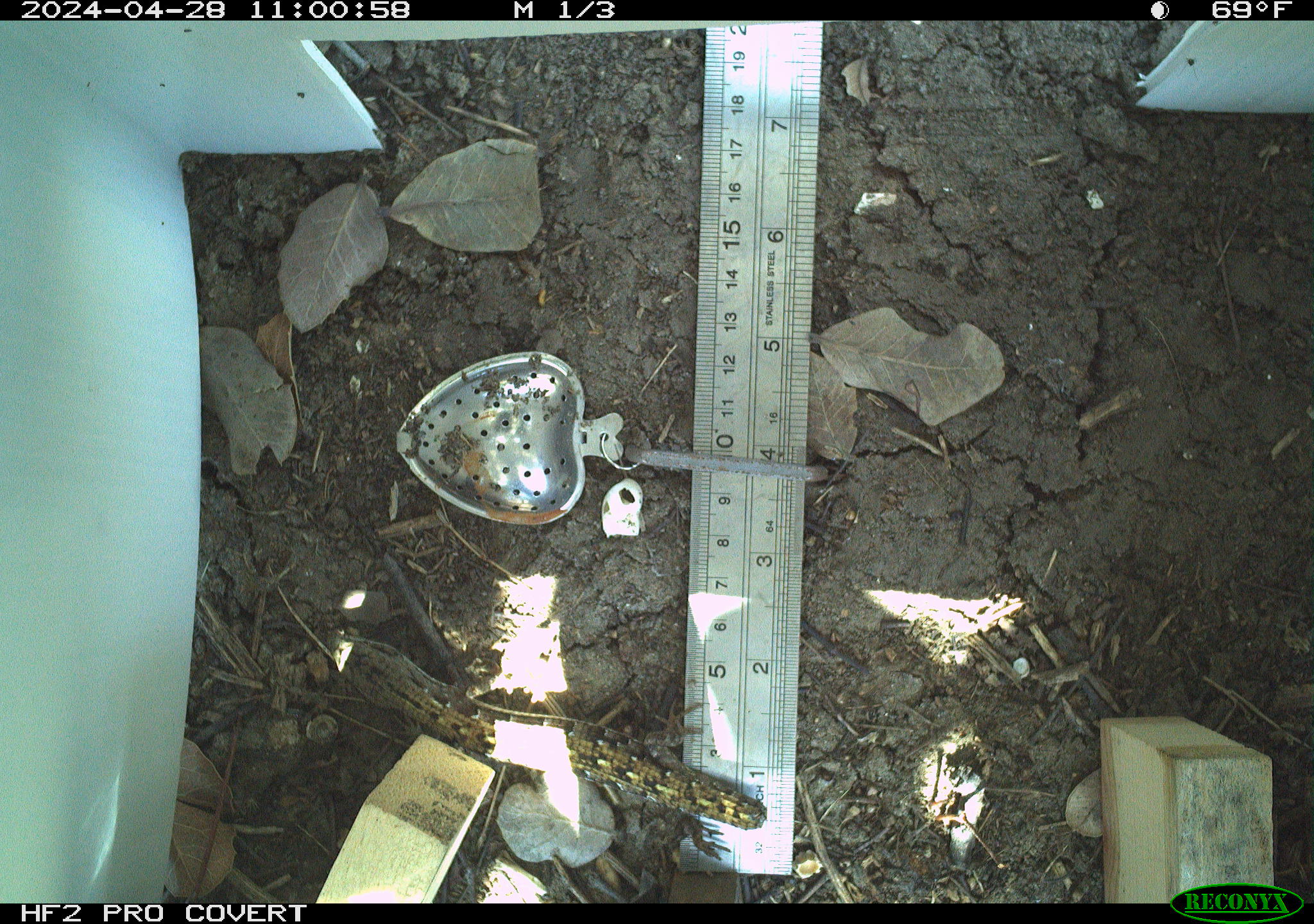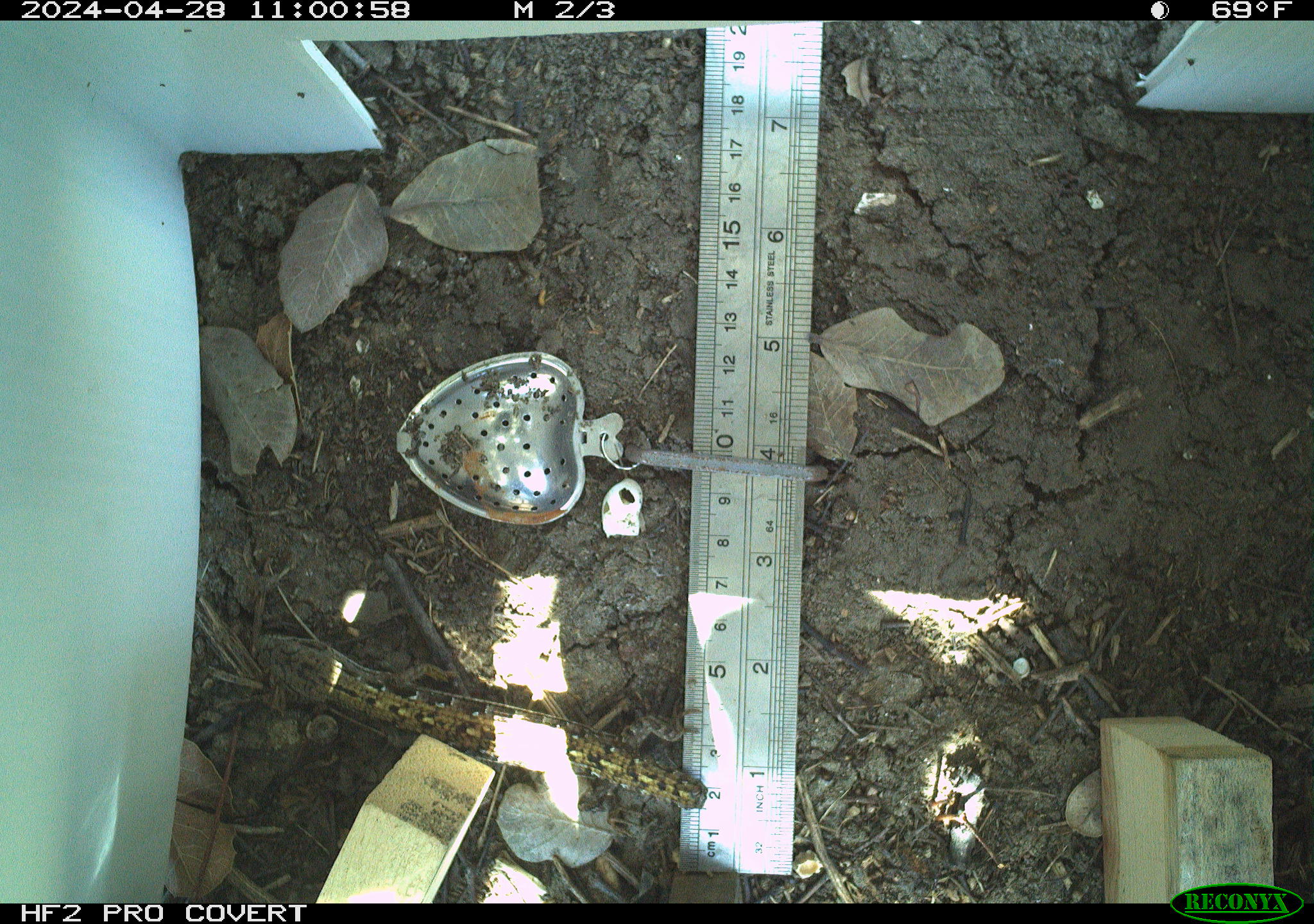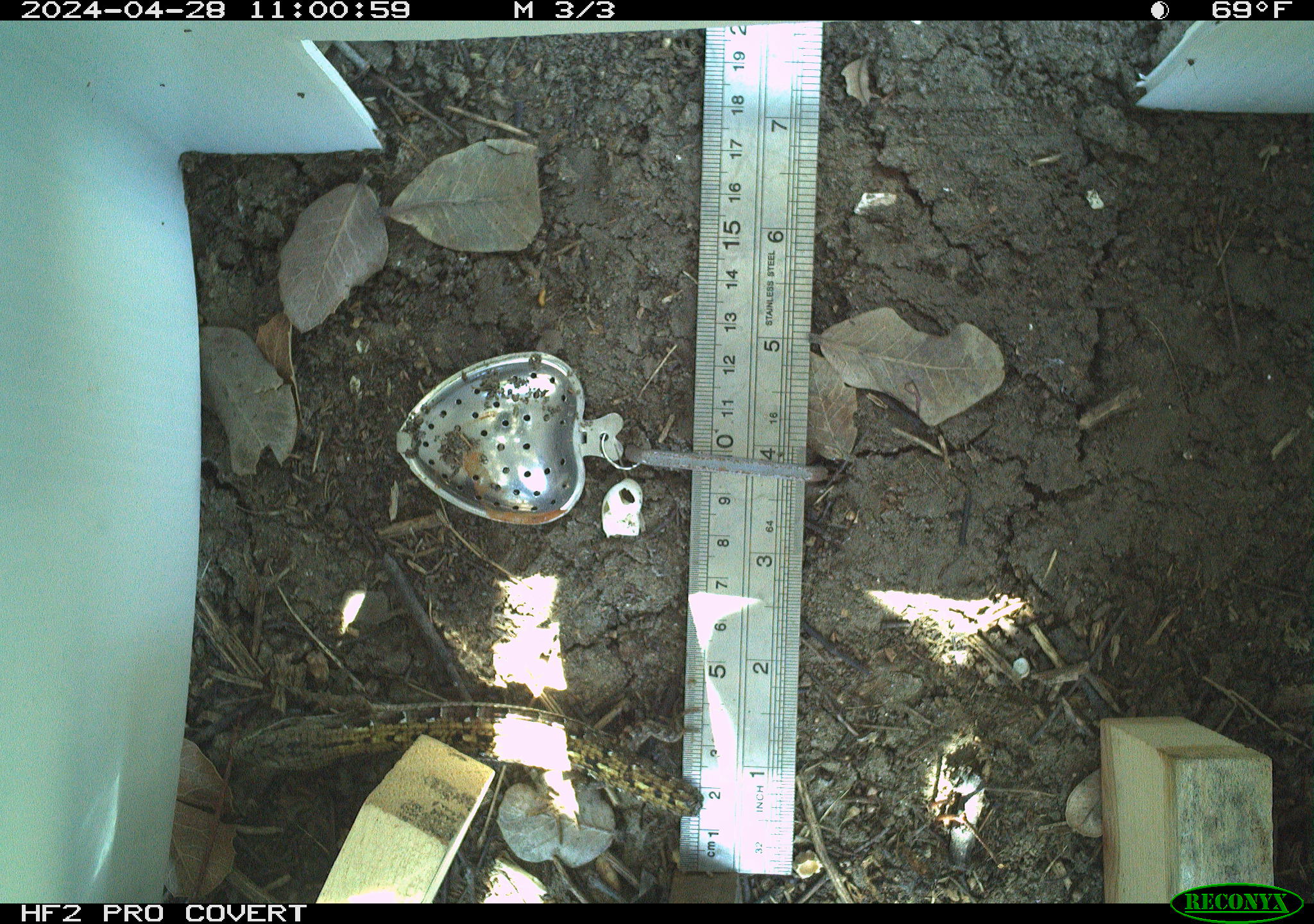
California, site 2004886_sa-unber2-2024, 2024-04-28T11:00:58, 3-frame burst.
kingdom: Animalia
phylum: Chordata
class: Reptilia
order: Squamata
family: Anguidae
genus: Elgaria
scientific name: Elgaria multicarinata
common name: southern alligator lizard